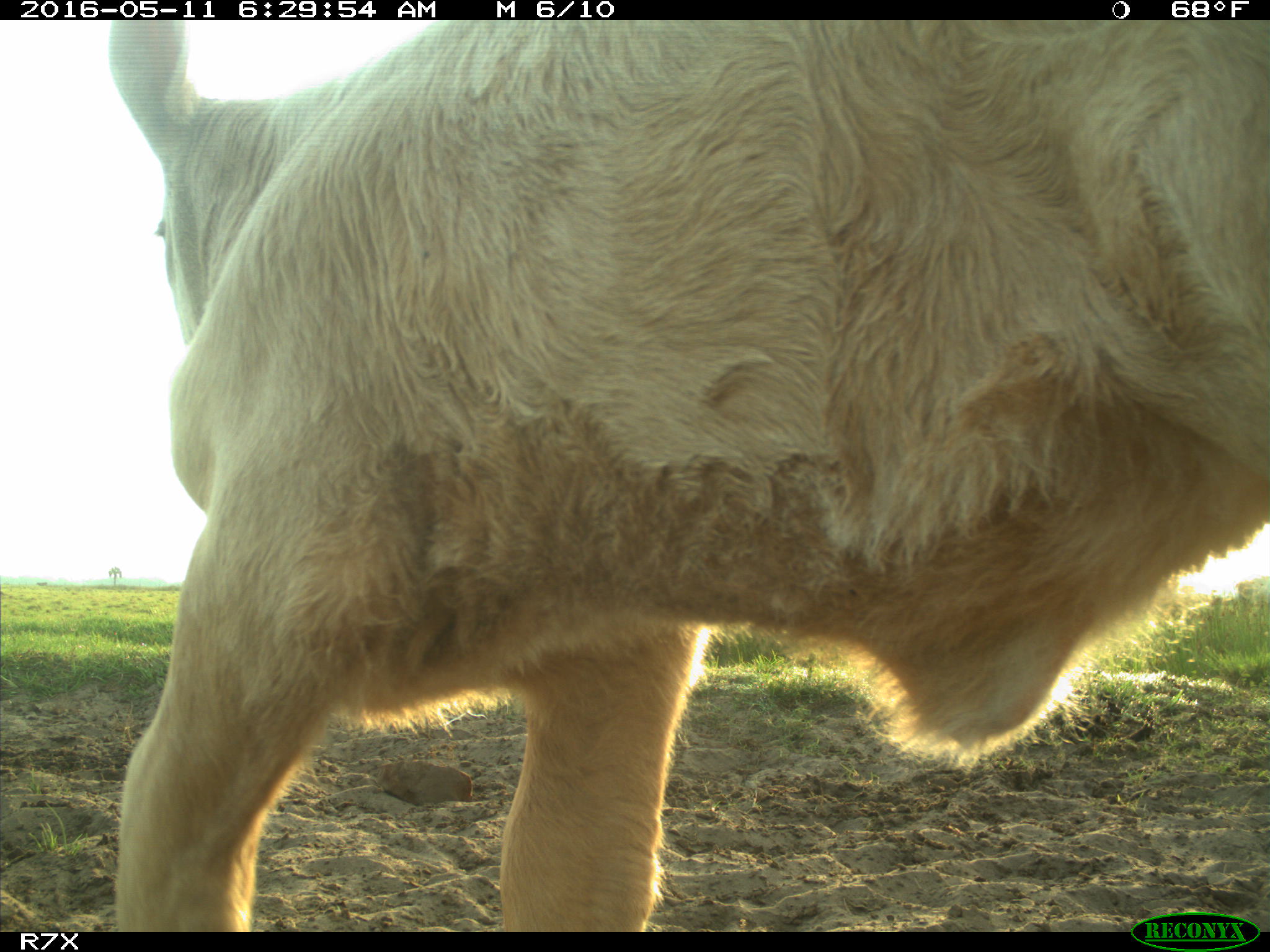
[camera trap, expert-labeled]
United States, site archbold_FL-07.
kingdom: Animalia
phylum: Chordata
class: Mammalia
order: Artiodactyla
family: Bovidae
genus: Bos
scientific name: Bos taurus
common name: domestic cow